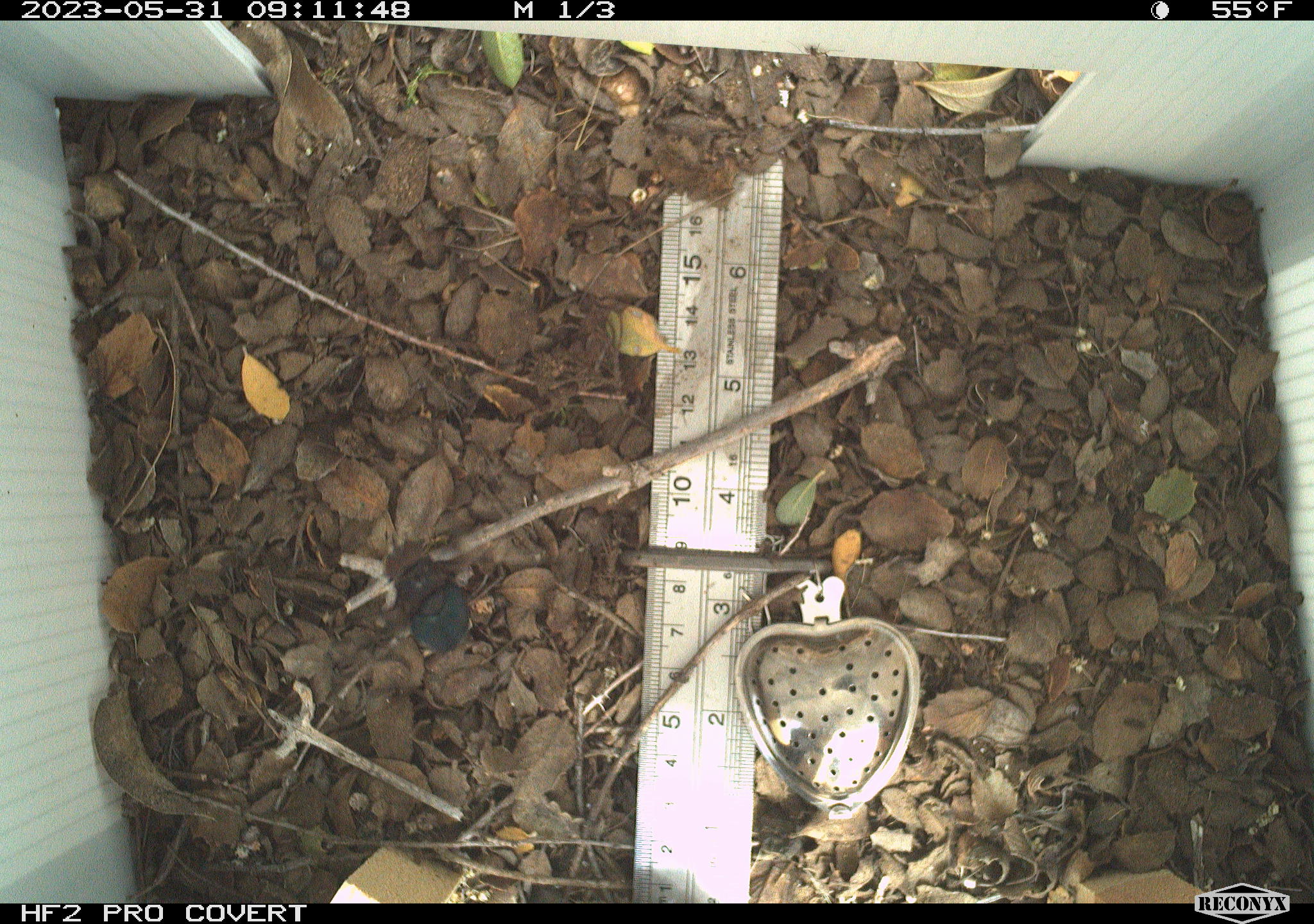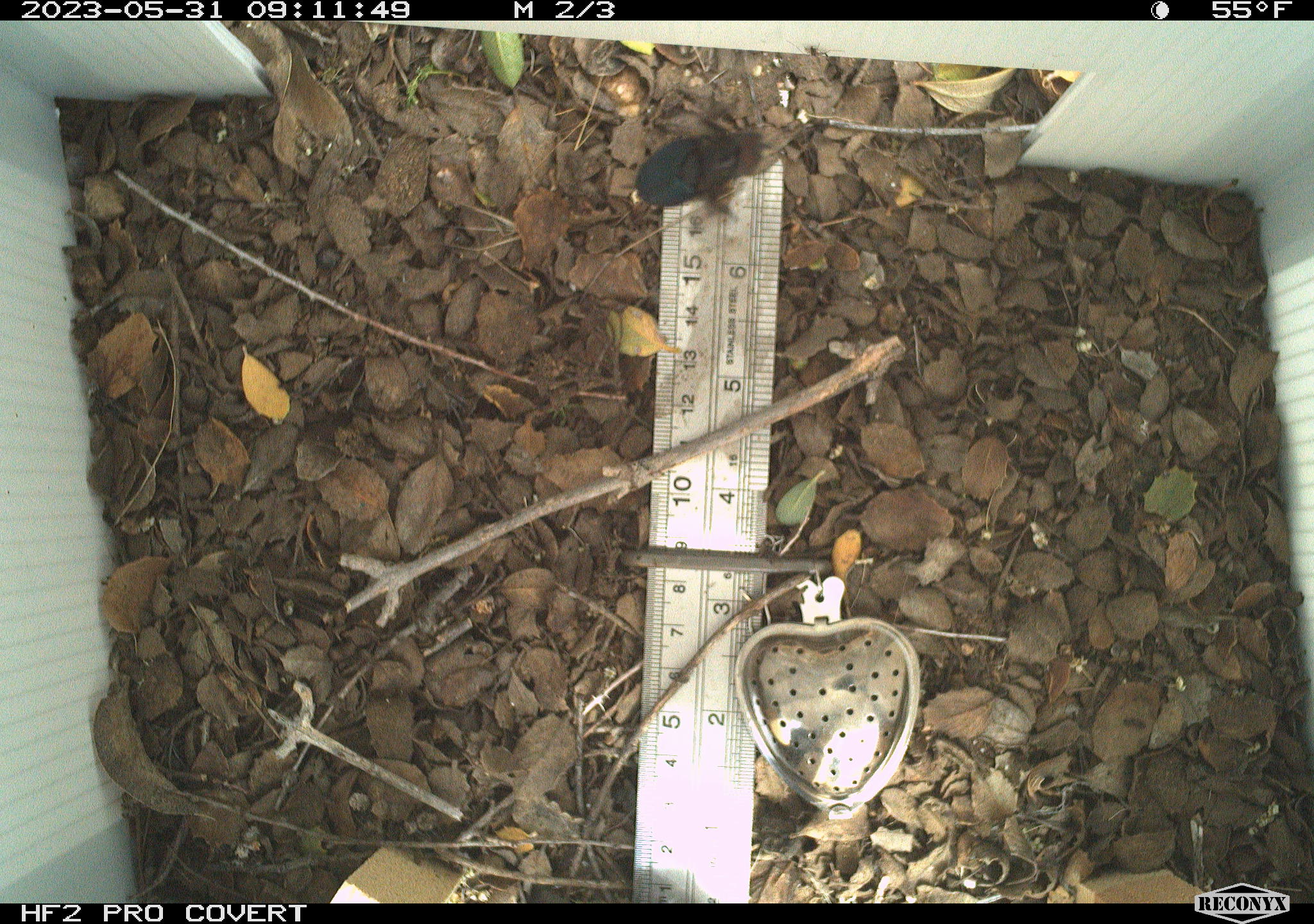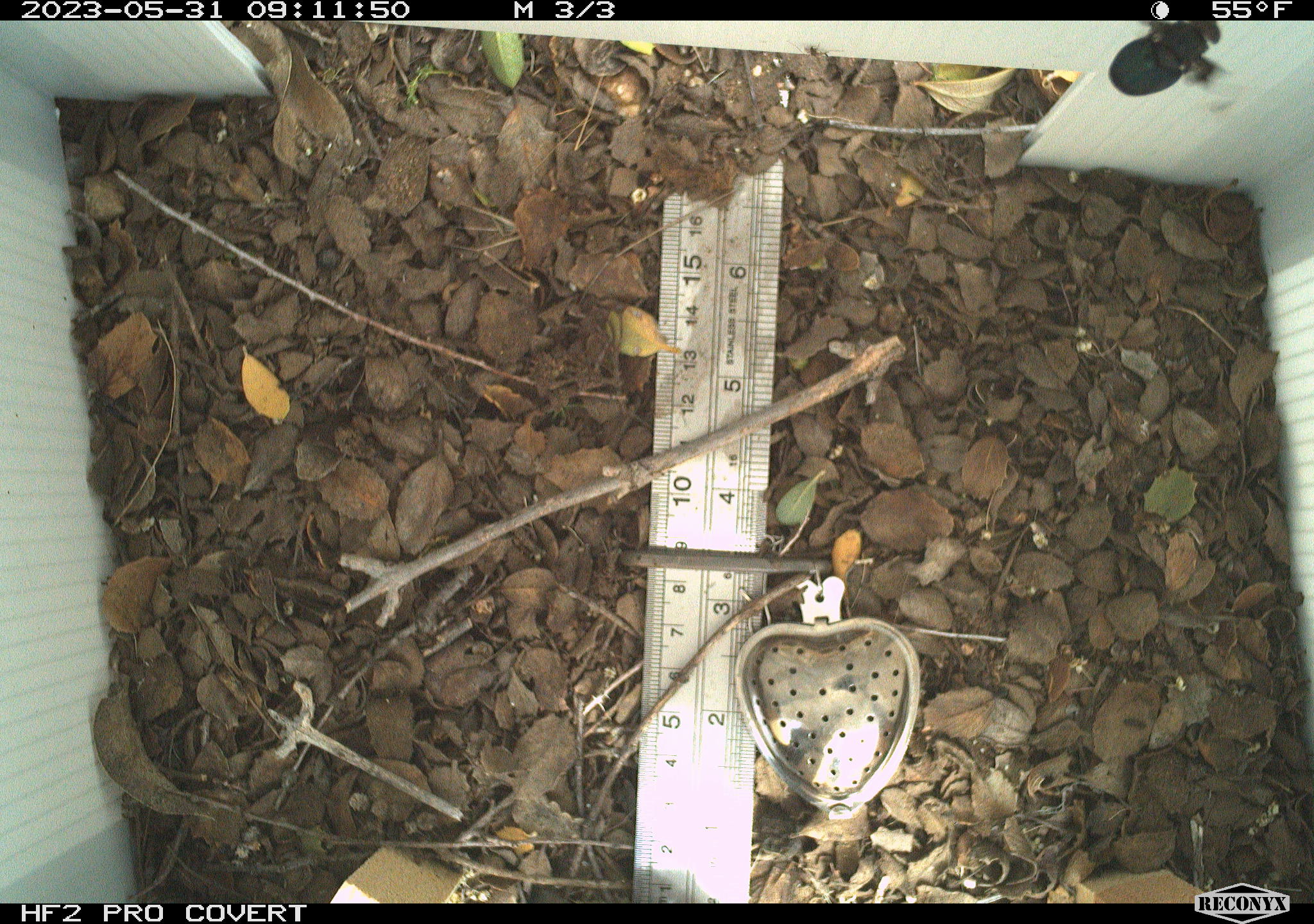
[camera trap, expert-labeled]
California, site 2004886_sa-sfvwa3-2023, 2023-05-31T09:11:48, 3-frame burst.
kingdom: Animalia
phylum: Arthropoda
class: Insecta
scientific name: Insecta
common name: insect